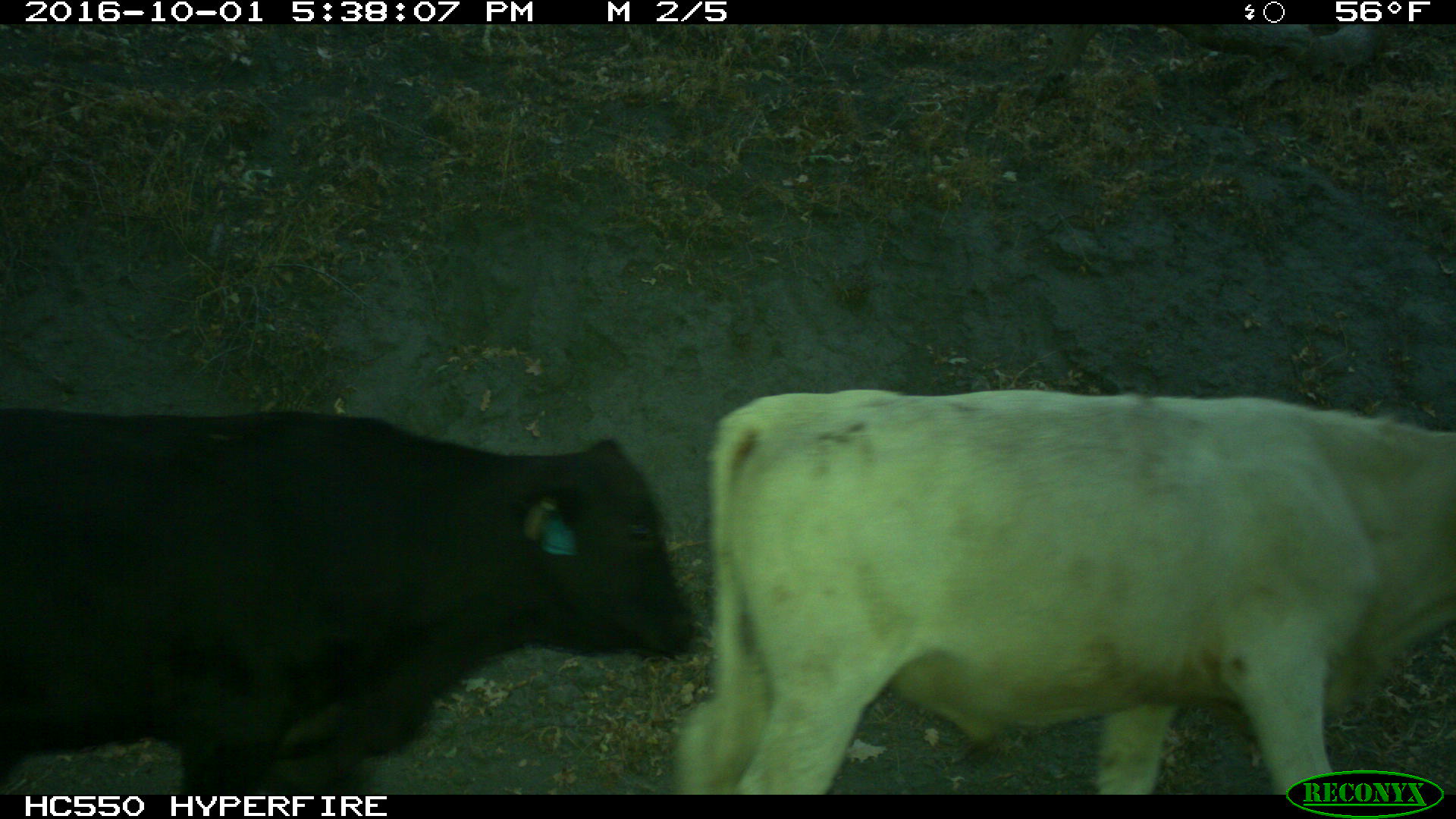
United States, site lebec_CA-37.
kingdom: Animalia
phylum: Chordata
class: Mammalia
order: Artiodactyla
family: Bovidae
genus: Bos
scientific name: Bos taurus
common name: domestic cow